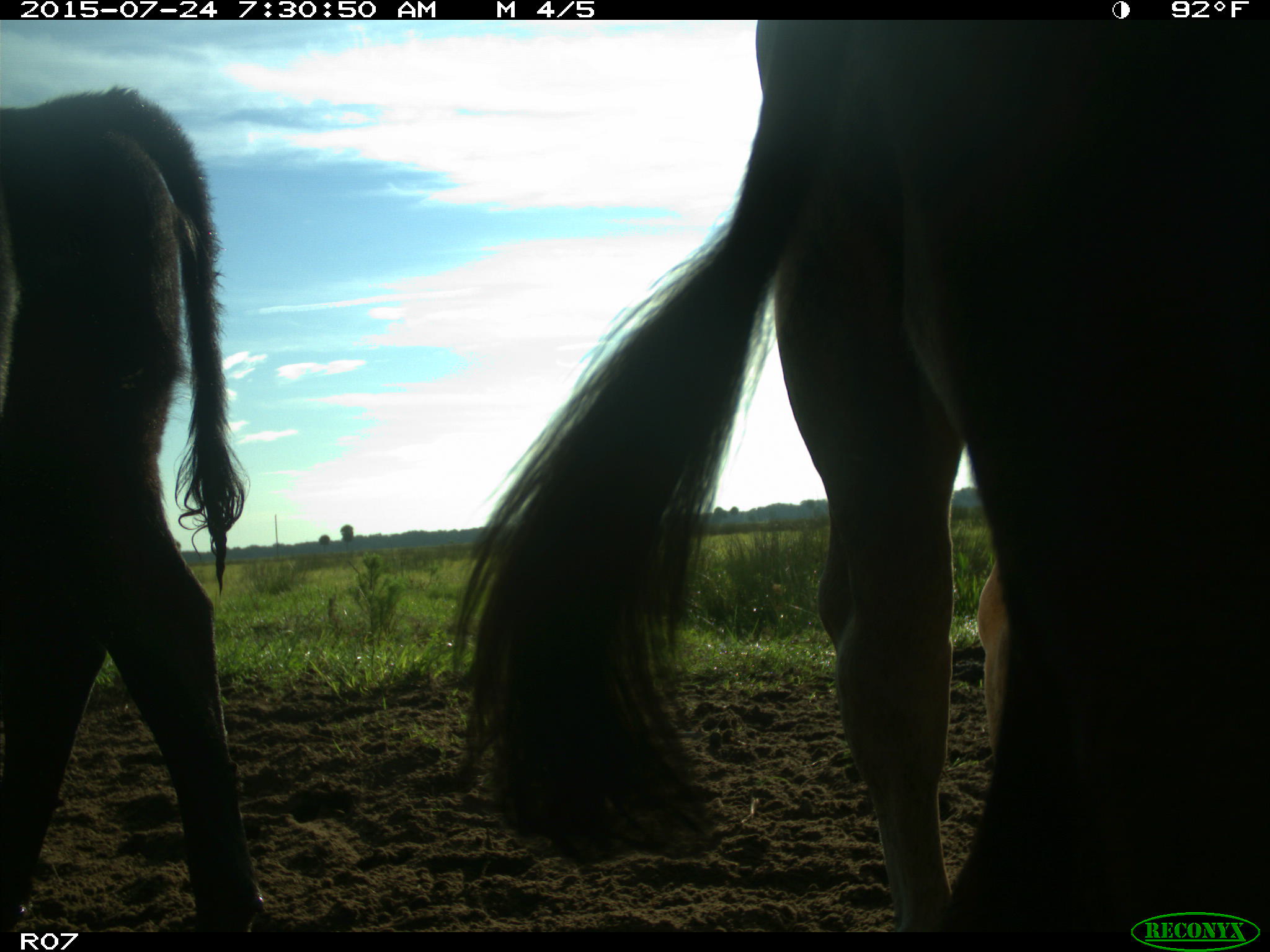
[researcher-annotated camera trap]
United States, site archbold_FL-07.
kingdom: Animalia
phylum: Chordata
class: Mammalia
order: Artiodactyla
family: Bovidae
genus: Bos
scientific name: Bos taurus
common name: domestic cow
Bos taurus (domestic cow).